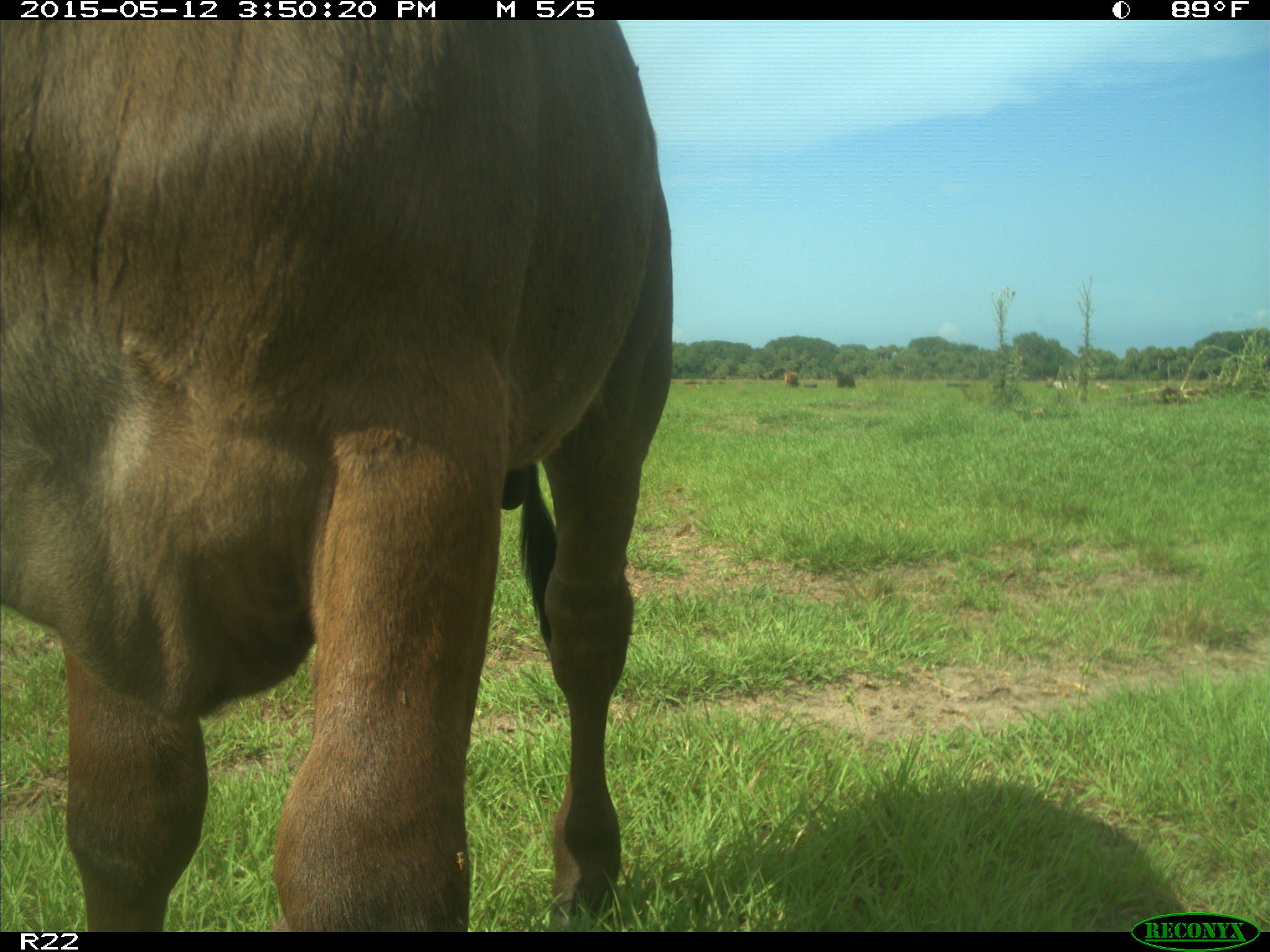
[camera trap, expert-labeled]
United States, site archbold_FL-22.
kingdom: Animalia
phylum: Chordata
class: Mammalia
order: Artiodactyla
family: Bovidae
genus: Bos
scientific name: Bos taurus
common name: domestic cow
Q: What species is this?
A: Bos taurus (domestic cow).